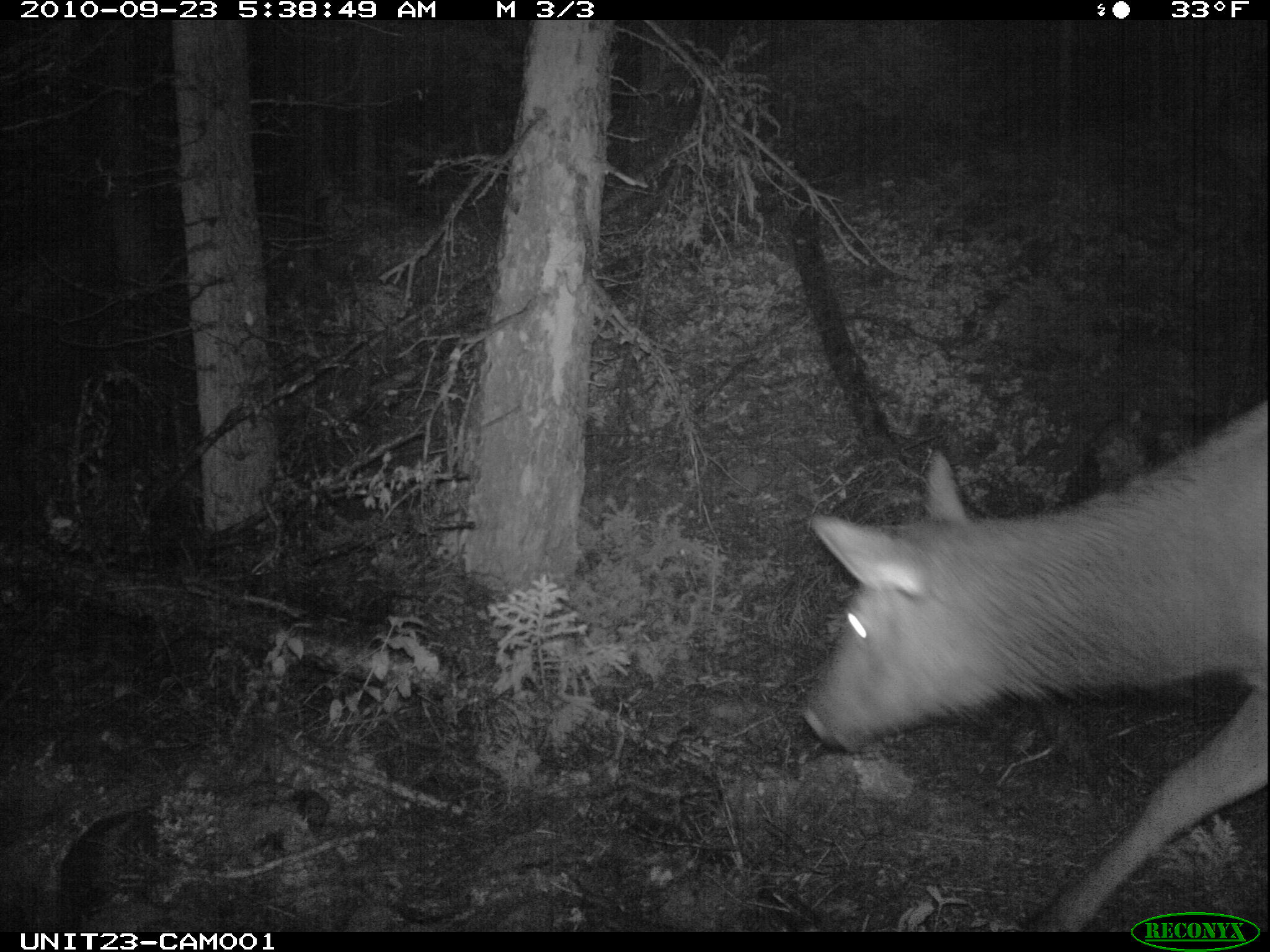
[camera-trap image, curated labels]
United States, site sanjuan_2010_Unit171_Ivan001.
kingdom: Animalia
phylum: Chordata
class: Mammalia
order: Artiodactyla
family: Cervidae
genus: Cervus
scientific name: Cervus elaphus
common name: red deer